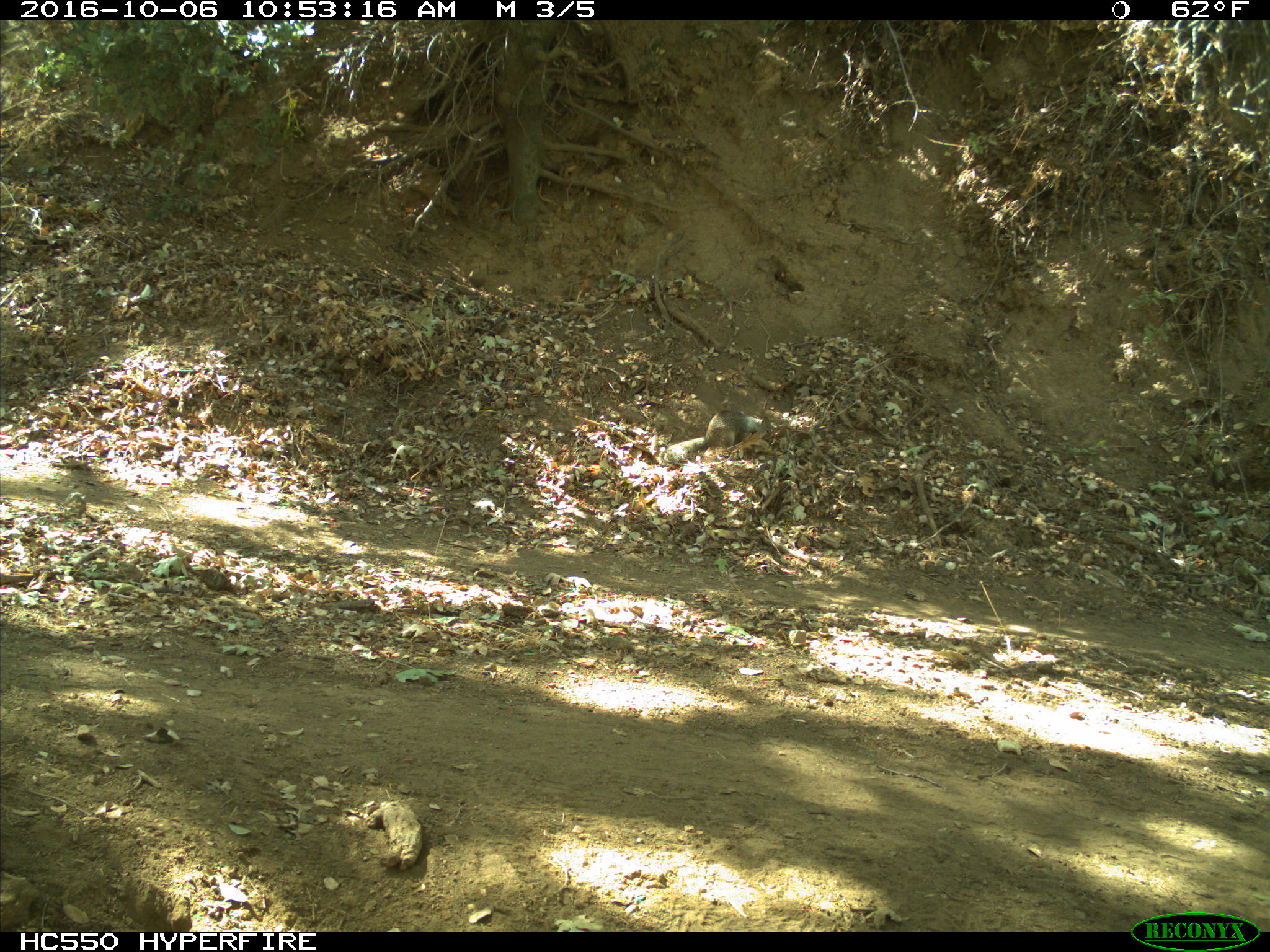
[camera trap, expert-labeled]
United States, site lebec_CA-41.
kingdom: Animalia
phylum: Chordata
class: Mammalia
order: Rodentia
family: Sciuridae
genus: Otospermophilus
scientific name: Otospermophilus beecheyi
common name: california ground squirrel